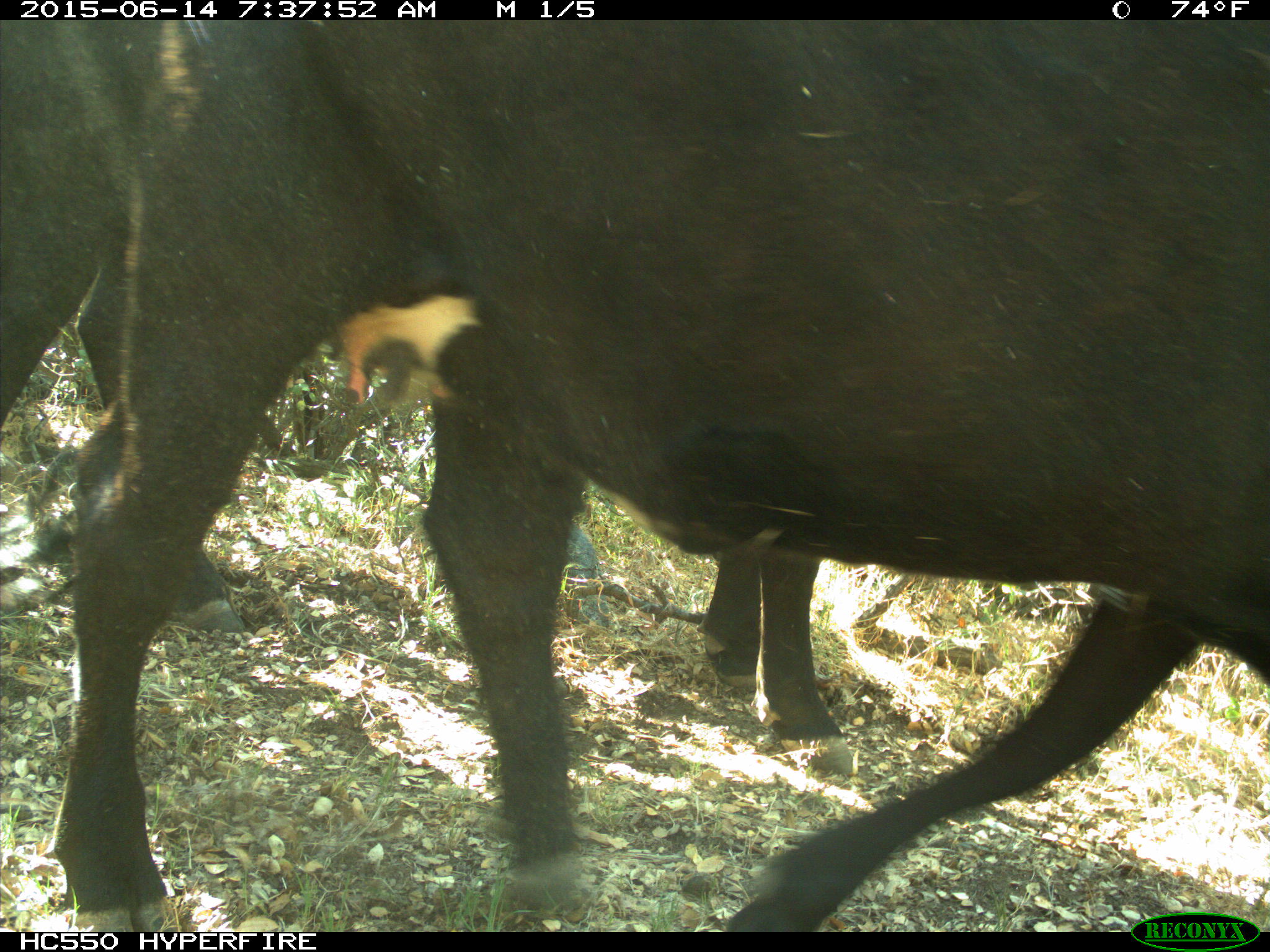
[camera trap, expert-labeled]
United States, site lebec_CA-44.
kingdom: Animalia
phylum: Chordata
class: Mammalia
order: Artiodactyla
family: Bovidae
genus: Bos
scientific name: Bos taurus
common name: domestic cow